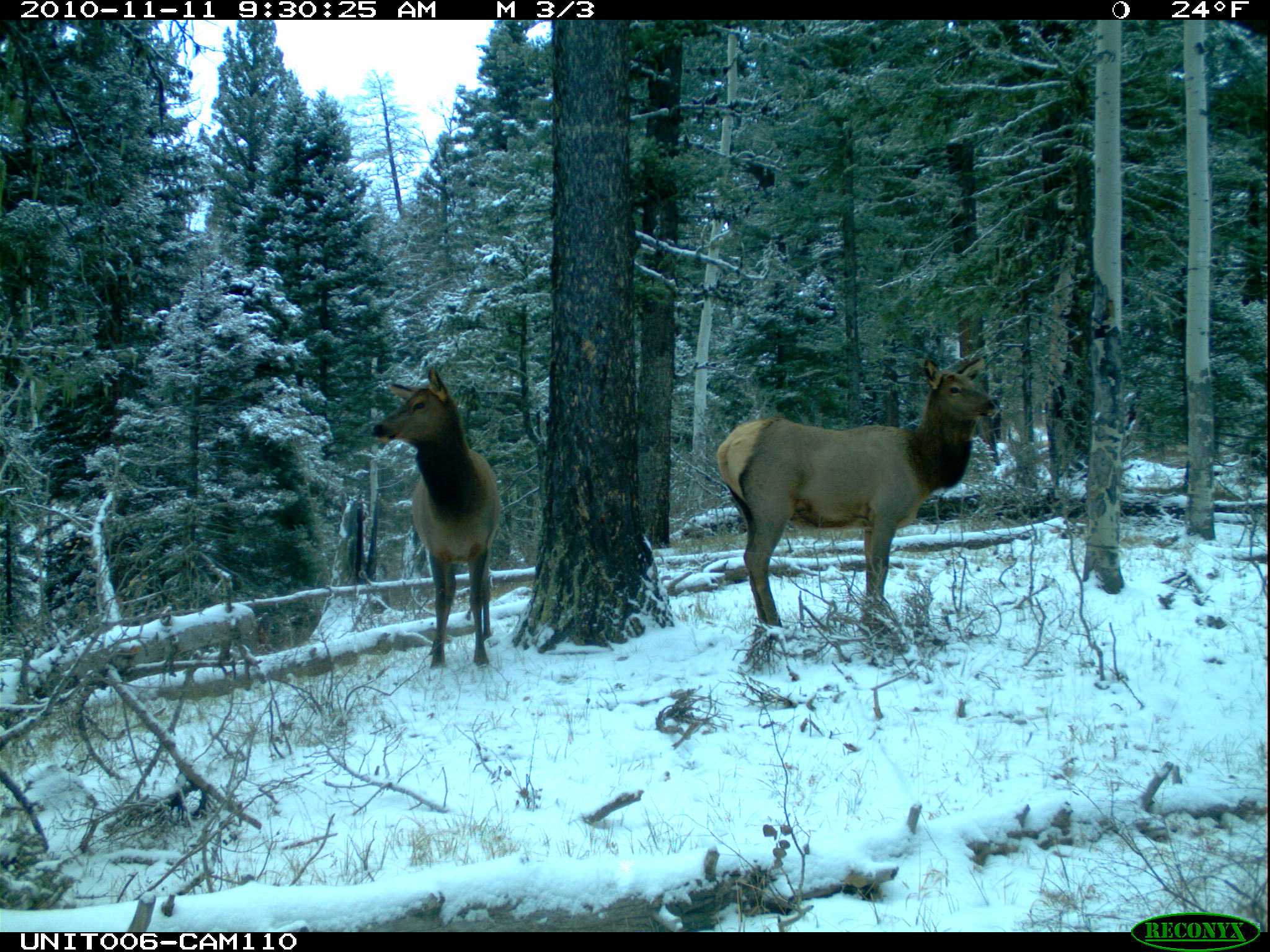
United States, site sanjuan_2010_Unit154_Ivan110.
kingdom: Animalia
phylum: Chordata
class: Mammalia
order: Artiodactyla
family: Cervidae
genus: Cervus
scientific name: Cervus elaphus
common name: red deer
Cervus elaphus (red deer).